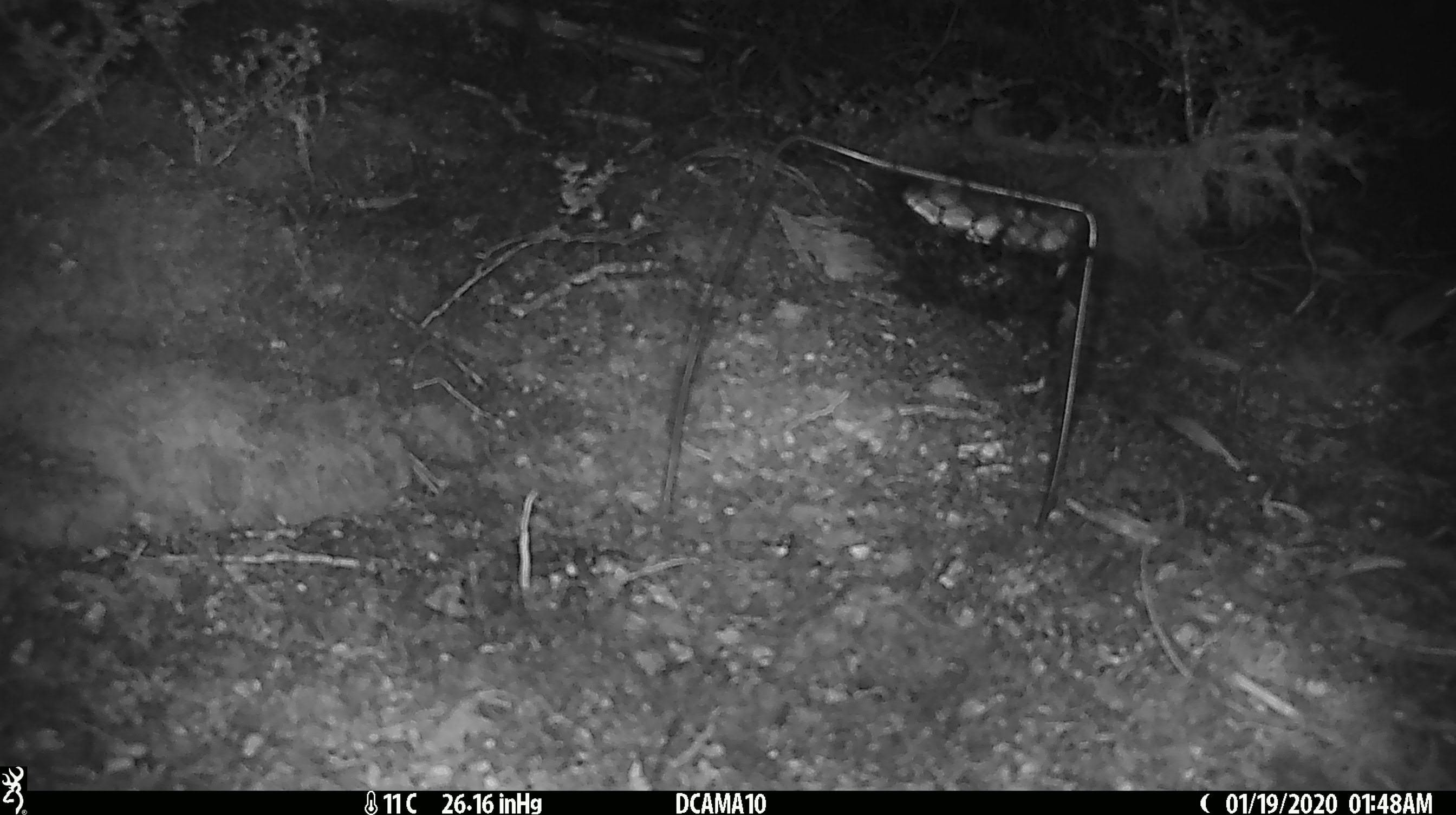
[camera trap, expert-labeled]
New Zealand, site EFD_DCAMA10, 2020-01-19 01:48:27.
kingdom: Animalia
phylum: Chordata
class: Mammalia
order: Rodentia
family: Muridae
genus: Mus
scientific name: Mus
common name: mouse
Mouse (Mus).